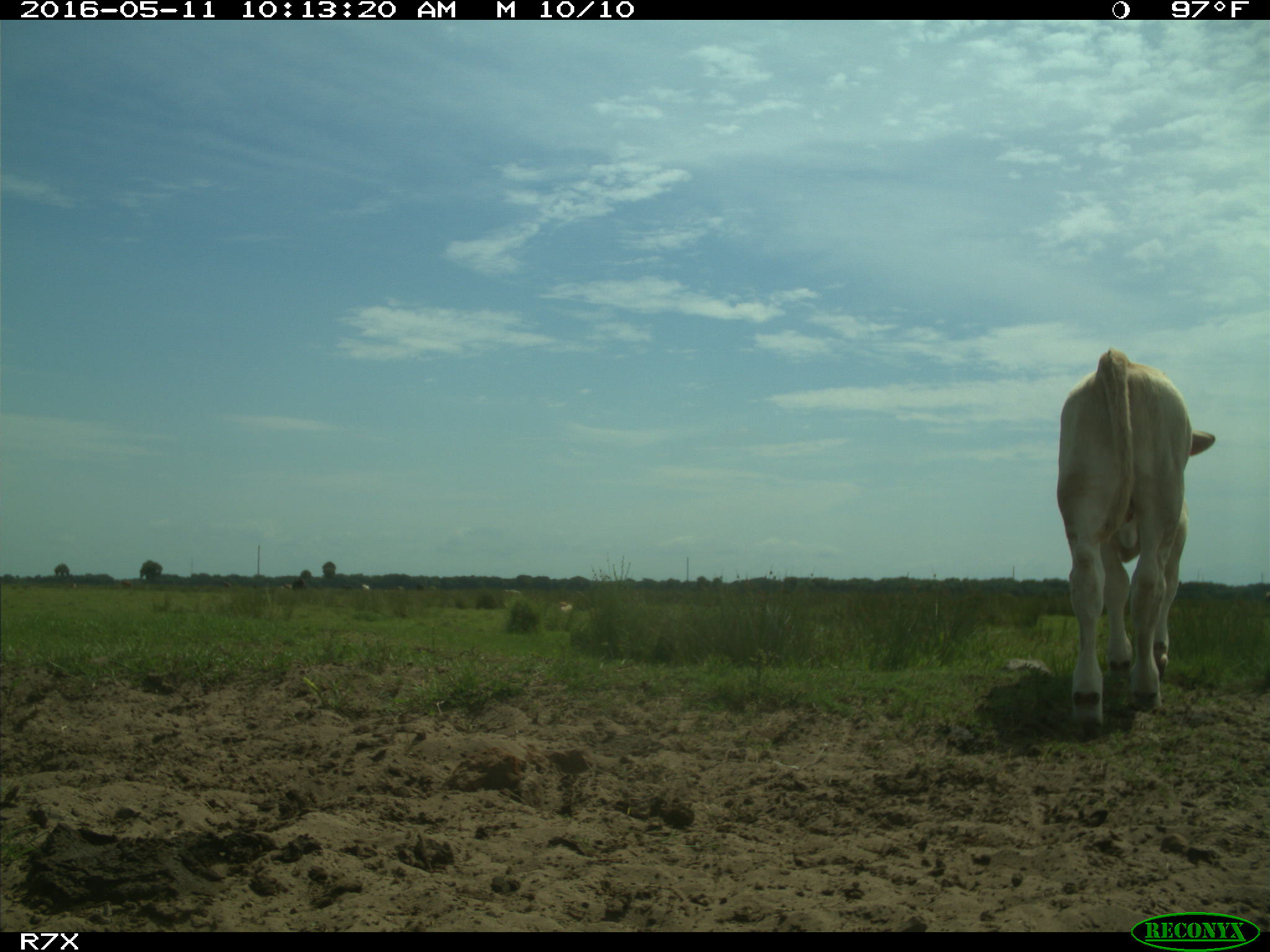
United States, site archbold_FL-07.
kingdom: Animalia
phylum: Chordata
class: Mammalia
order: Artiodactyla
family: Bovidae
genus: Bos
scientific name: Bos taurus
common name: domestic cow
Bos taurus (domestic cow).